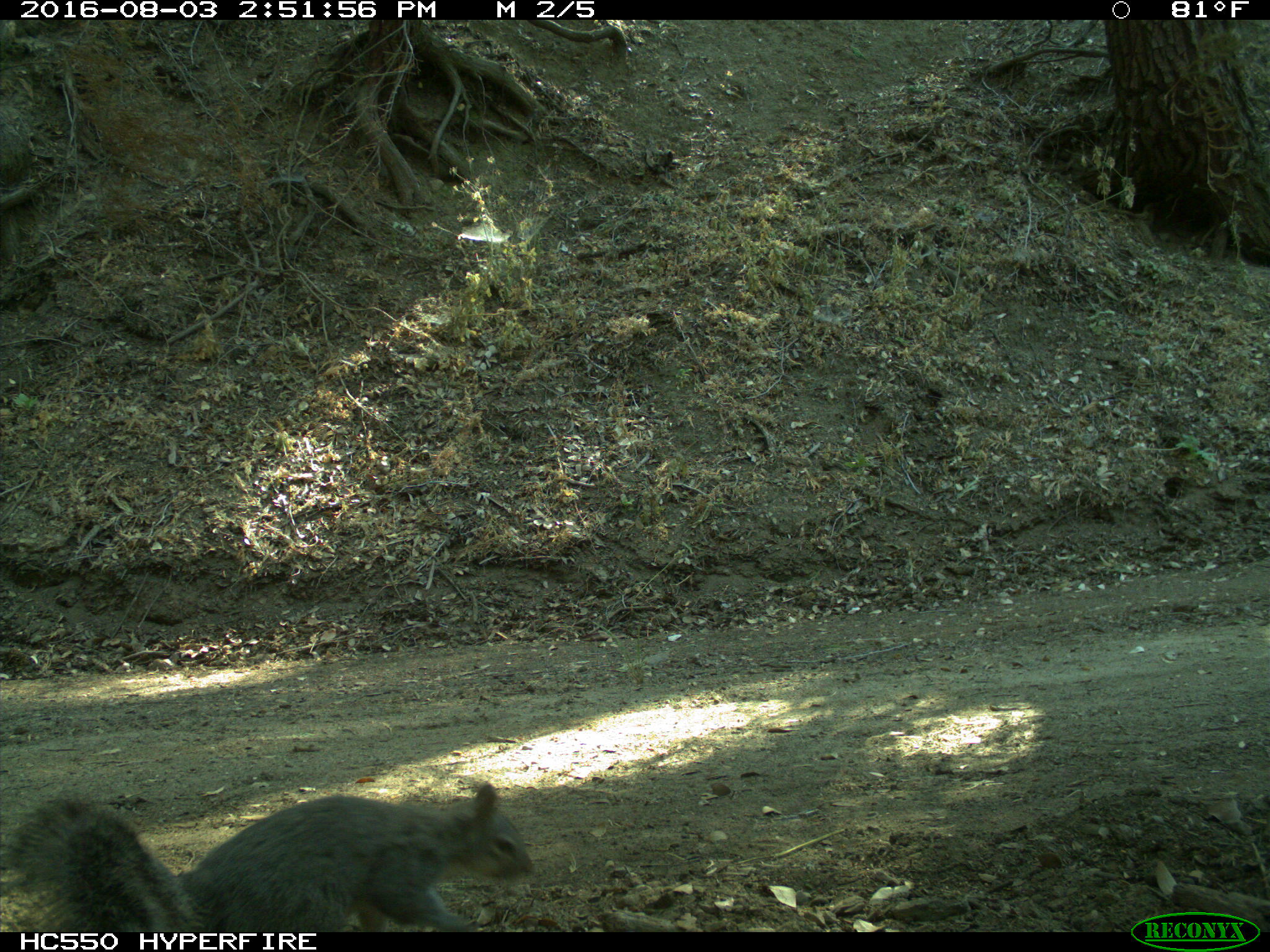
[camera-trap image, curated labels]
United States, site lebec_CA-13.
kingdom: Animalia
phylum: Chordata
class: Mammalia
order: Rodentia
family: Sciuridae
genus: Sciurus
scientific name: Sciurus carolinensis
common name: eastern gray squirrel